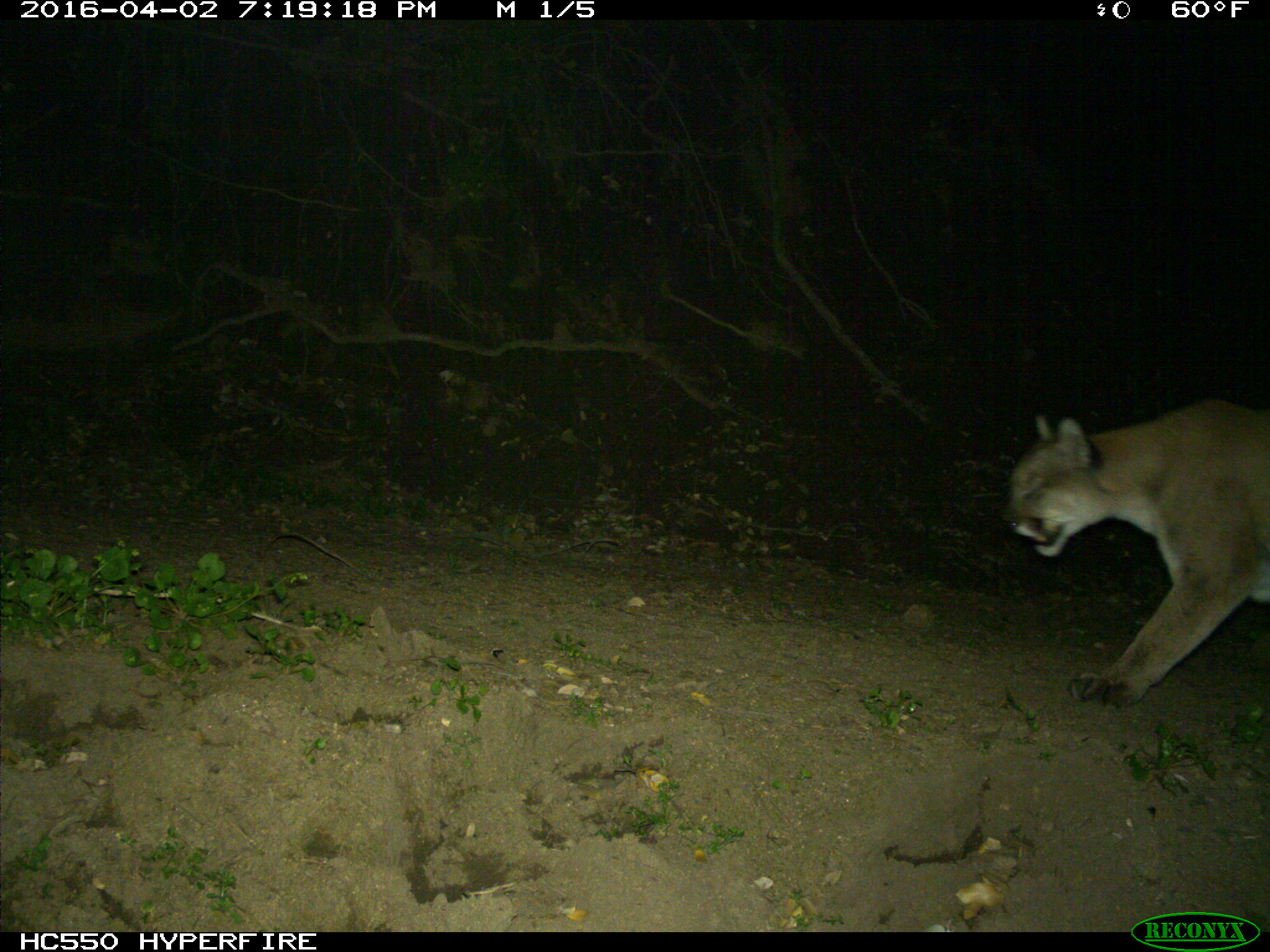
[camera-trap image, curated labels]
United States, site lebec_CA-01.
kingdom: Animalia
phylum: Chordata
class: Mammalia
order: Carnivora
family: Felidae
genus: Puma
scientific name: Puma concolor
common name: mountain lion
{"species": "Puma concolor (mountain lion)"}